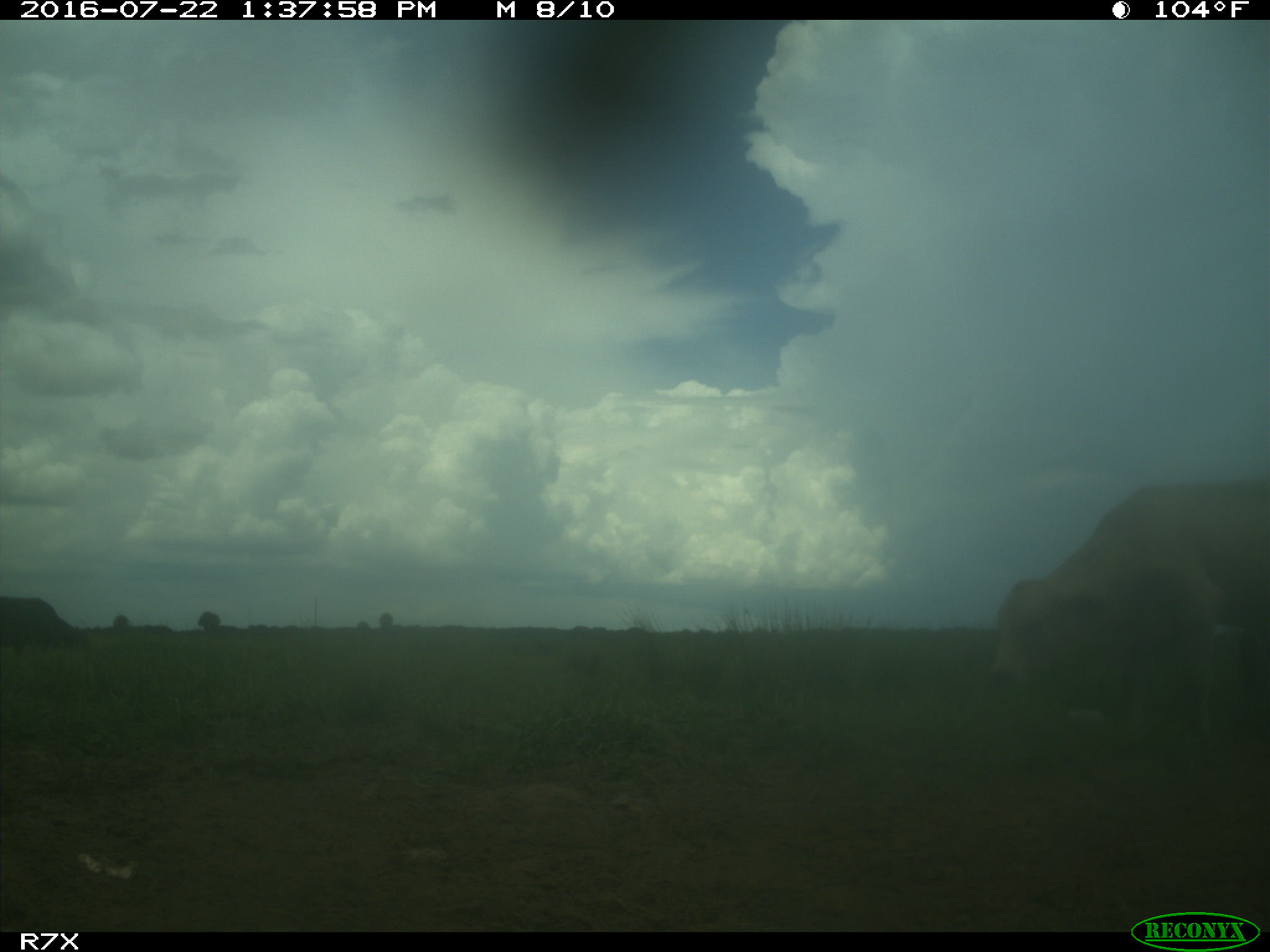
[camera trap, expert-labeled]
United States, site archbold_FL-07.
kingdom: Animalia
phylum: Chordata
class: Mammalia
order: Artiodactyla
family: Bovidae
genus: Bos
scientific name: Bos taurus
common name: domestic cow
Bos taurus (domestic cow).